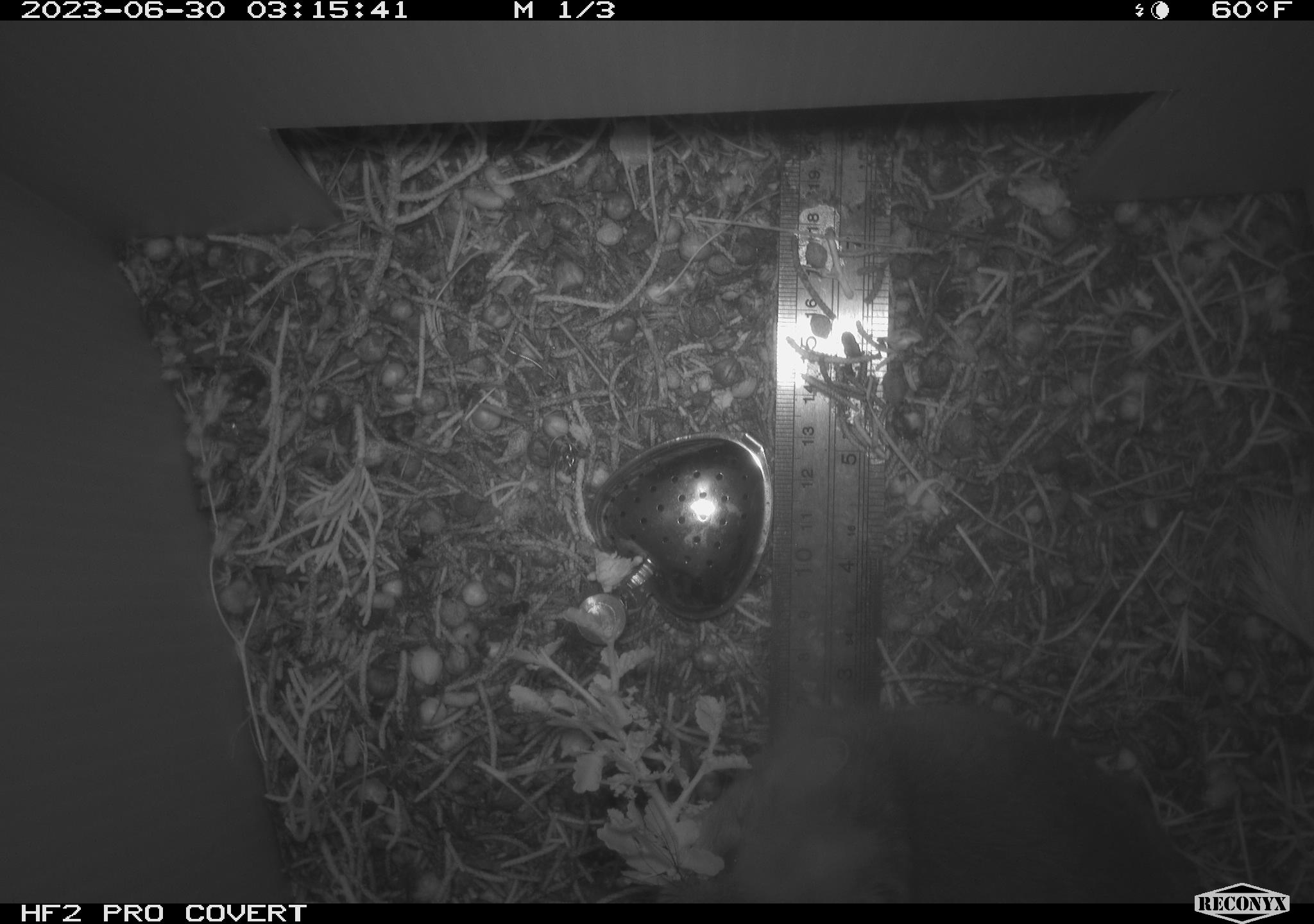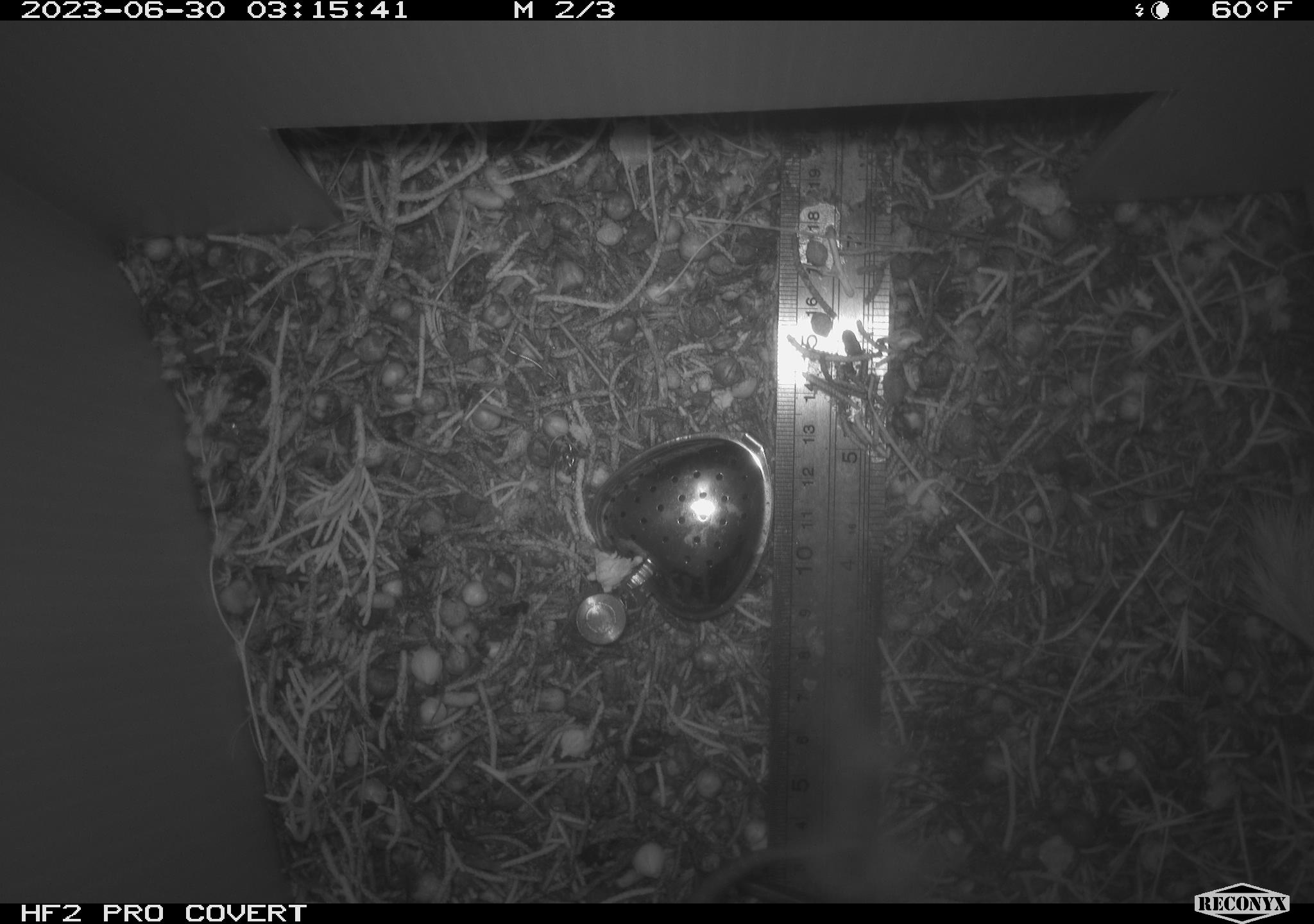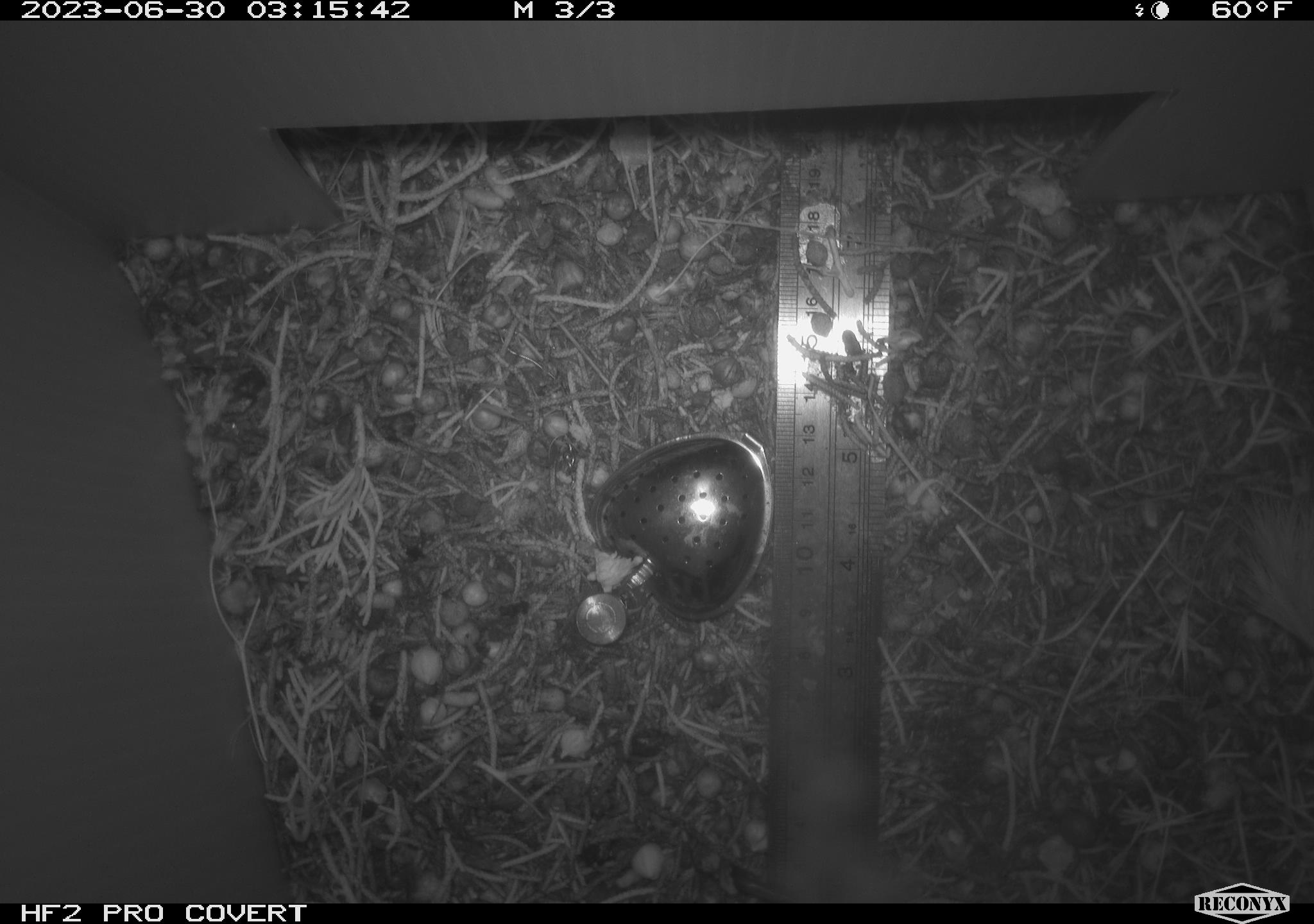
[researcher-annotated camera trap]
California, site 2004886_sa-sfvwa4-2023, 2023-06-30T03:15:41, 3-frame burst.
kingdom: Animalia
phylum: Chordata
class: Mammalia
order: Rodentia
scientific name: Rodentia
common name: rodent